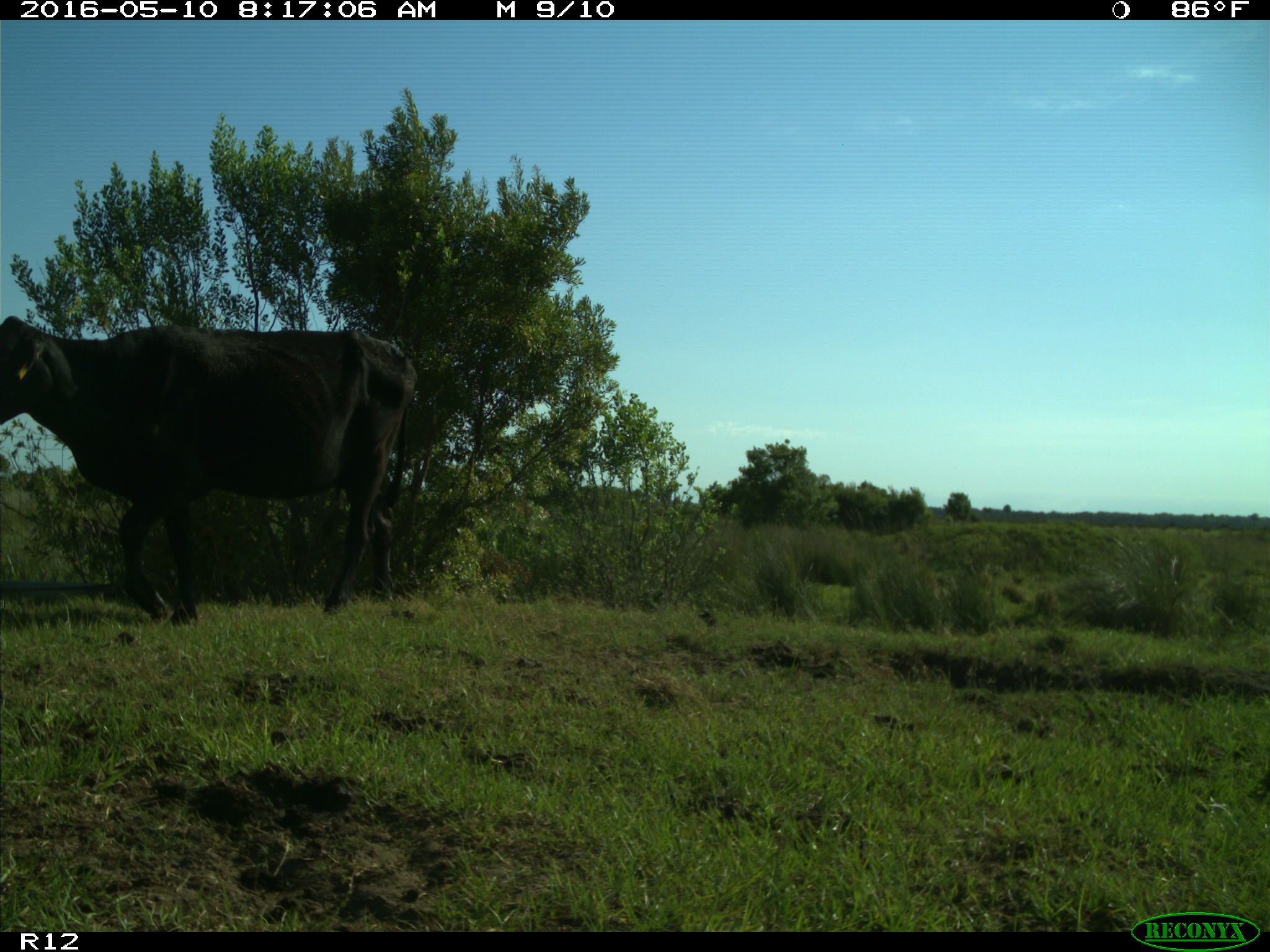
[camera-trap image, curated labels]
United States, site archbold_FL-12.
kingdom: Animalia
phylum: Chordata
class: Mammalia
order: Artiodactyla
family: Bovidae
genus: Bos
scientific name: Bos taurus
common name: domestic cow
Bos taurus (domestic cow).